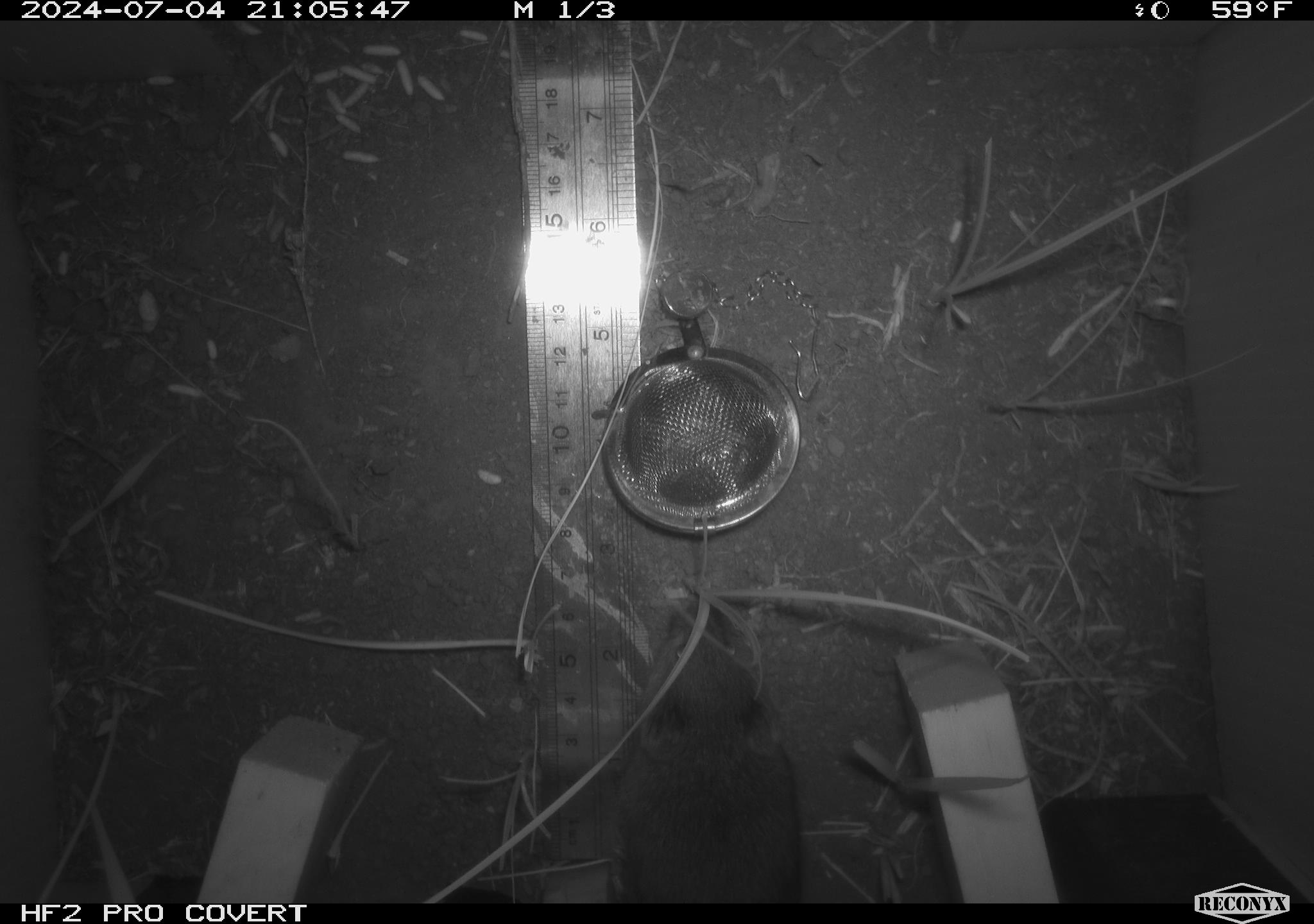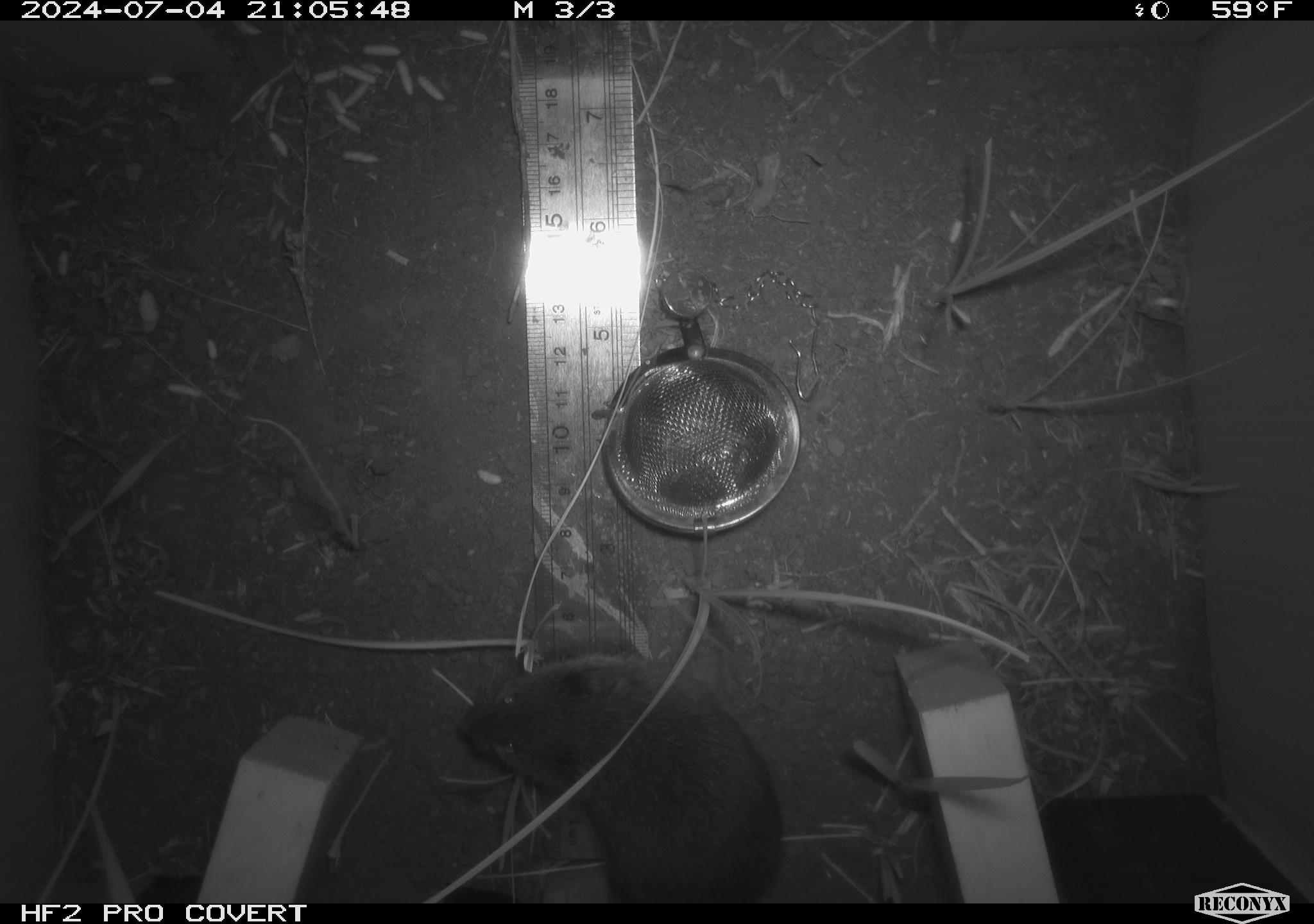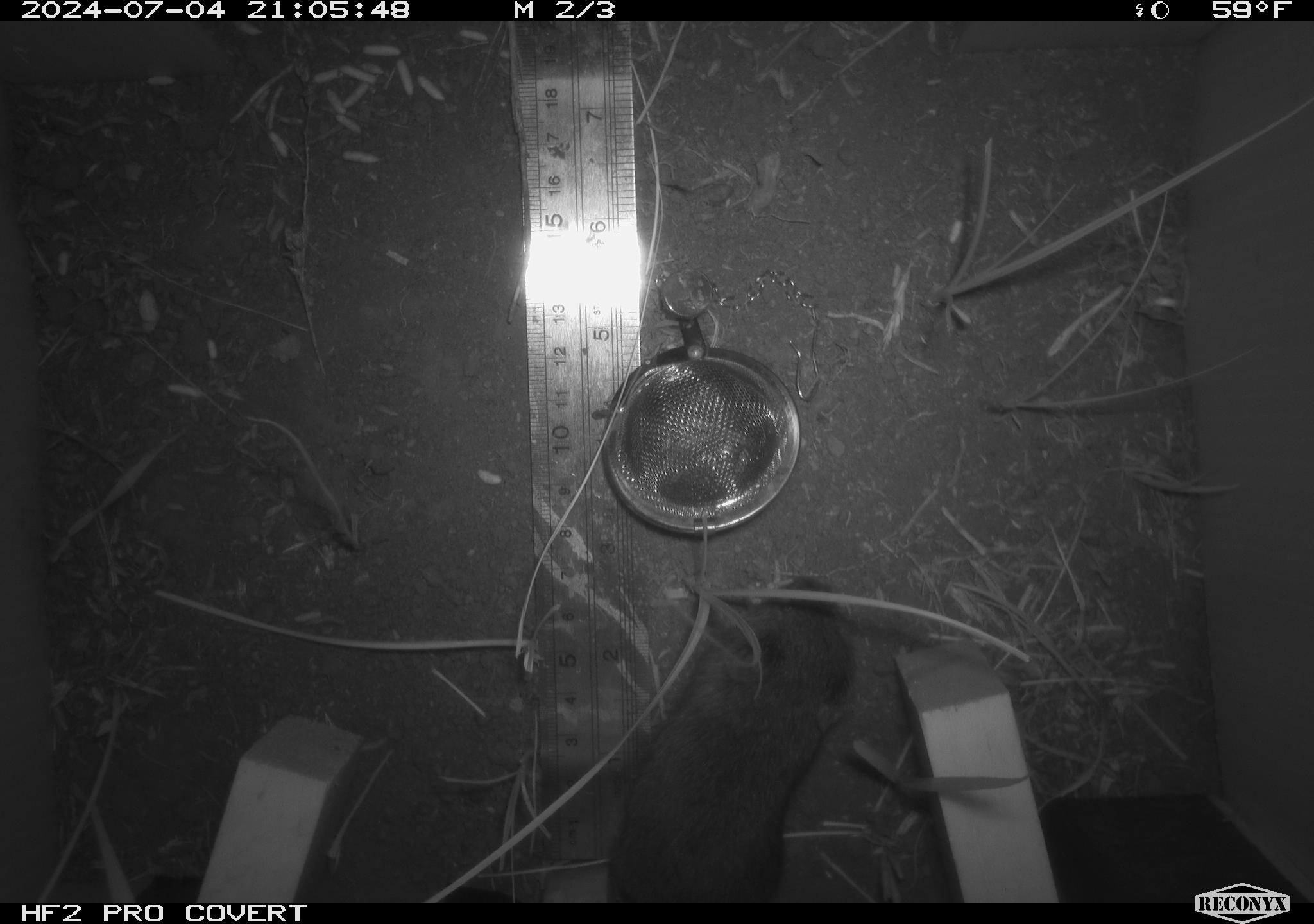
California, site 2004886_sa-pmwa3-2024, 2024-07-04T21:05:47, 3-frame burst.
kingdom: Animalia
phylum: Chordata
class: Mammalia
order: Rodentia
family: Cricetidae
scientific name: Arvicolinae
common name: voles, lemmings, and muskrats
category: arvicolinae subfamily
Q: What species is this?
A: Arvicolinae subfamily (voles, lemmings, and muskrats) (Arvicolinae).